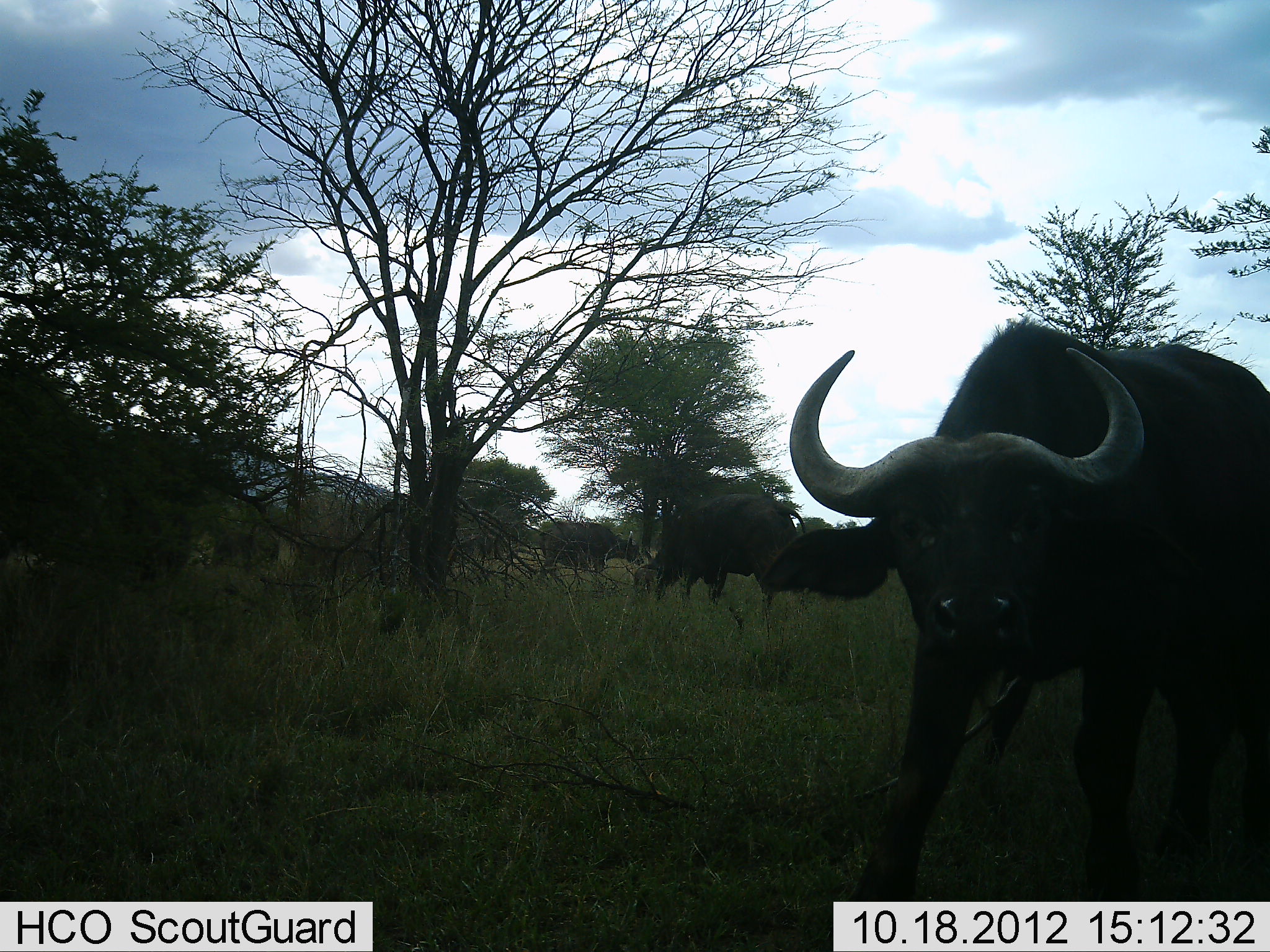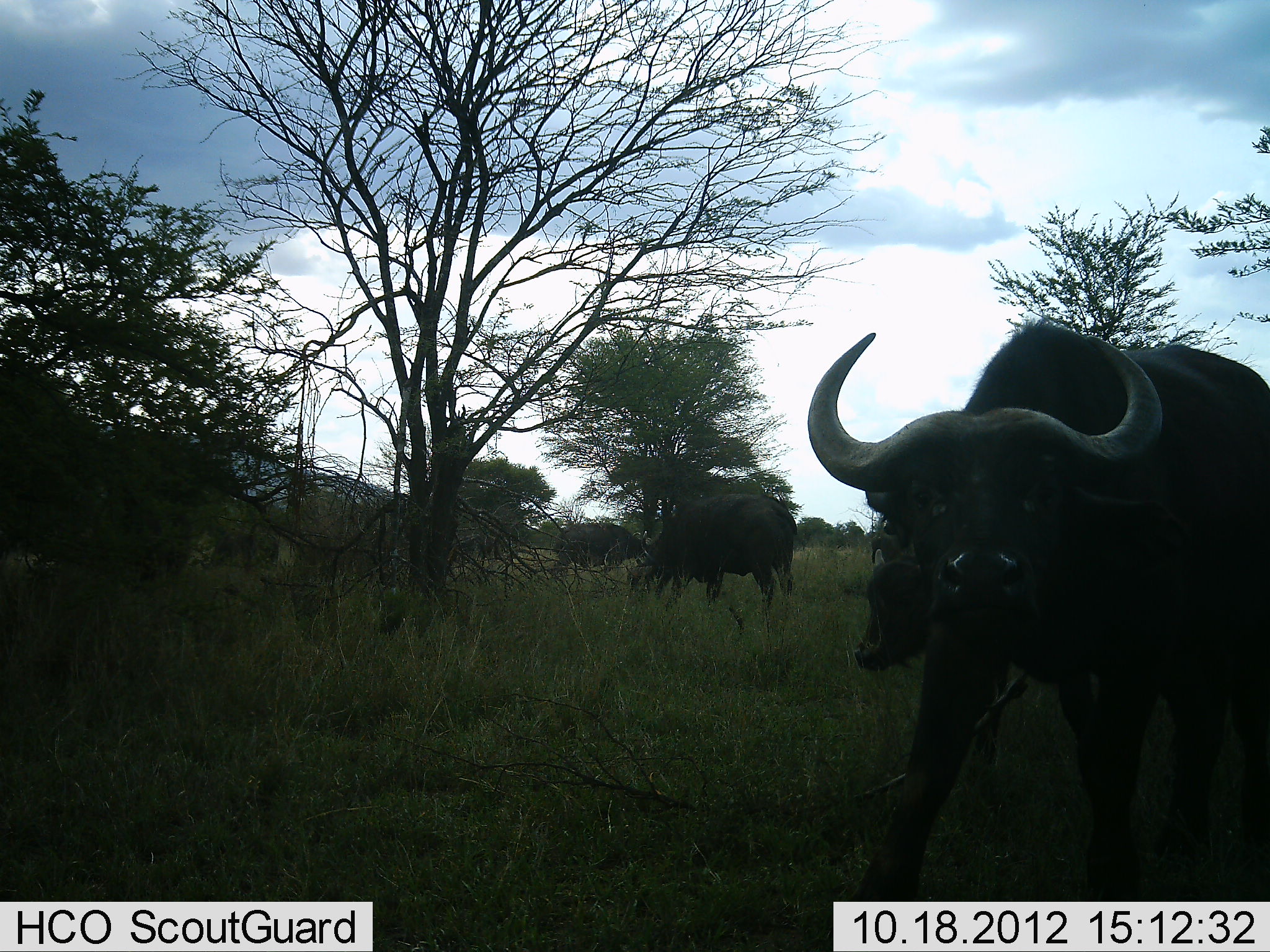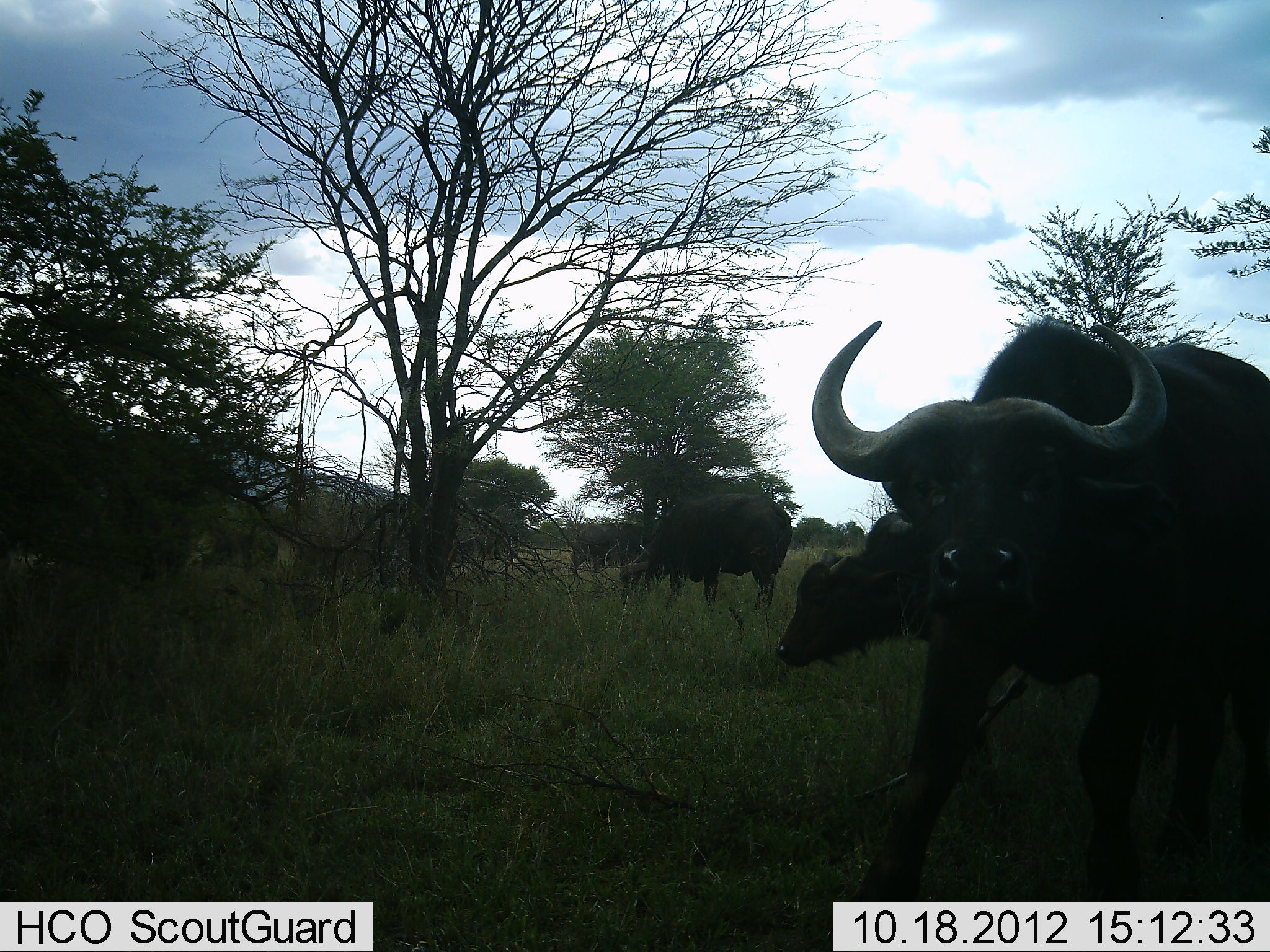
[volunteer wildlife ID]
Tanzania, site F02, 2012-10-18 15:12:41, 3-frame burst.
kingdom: Animalia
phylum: Chordata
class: Mammalia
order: Artiodactyla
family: Bovidae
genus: Syncerus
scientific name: Syncerus caffer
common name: cape buffalo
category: buffalo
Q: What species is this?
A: Buffalo (cape buffalo) (Syncerus caffer).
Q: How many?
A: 4.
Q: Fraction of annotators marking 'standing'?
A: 80%.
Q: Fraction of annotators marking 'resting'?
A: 0%.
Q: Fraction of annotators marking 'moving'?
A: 60%.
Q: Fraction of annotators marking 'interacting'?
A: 0%.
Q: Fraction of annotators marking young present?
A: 0%.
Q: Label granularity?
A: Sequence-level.